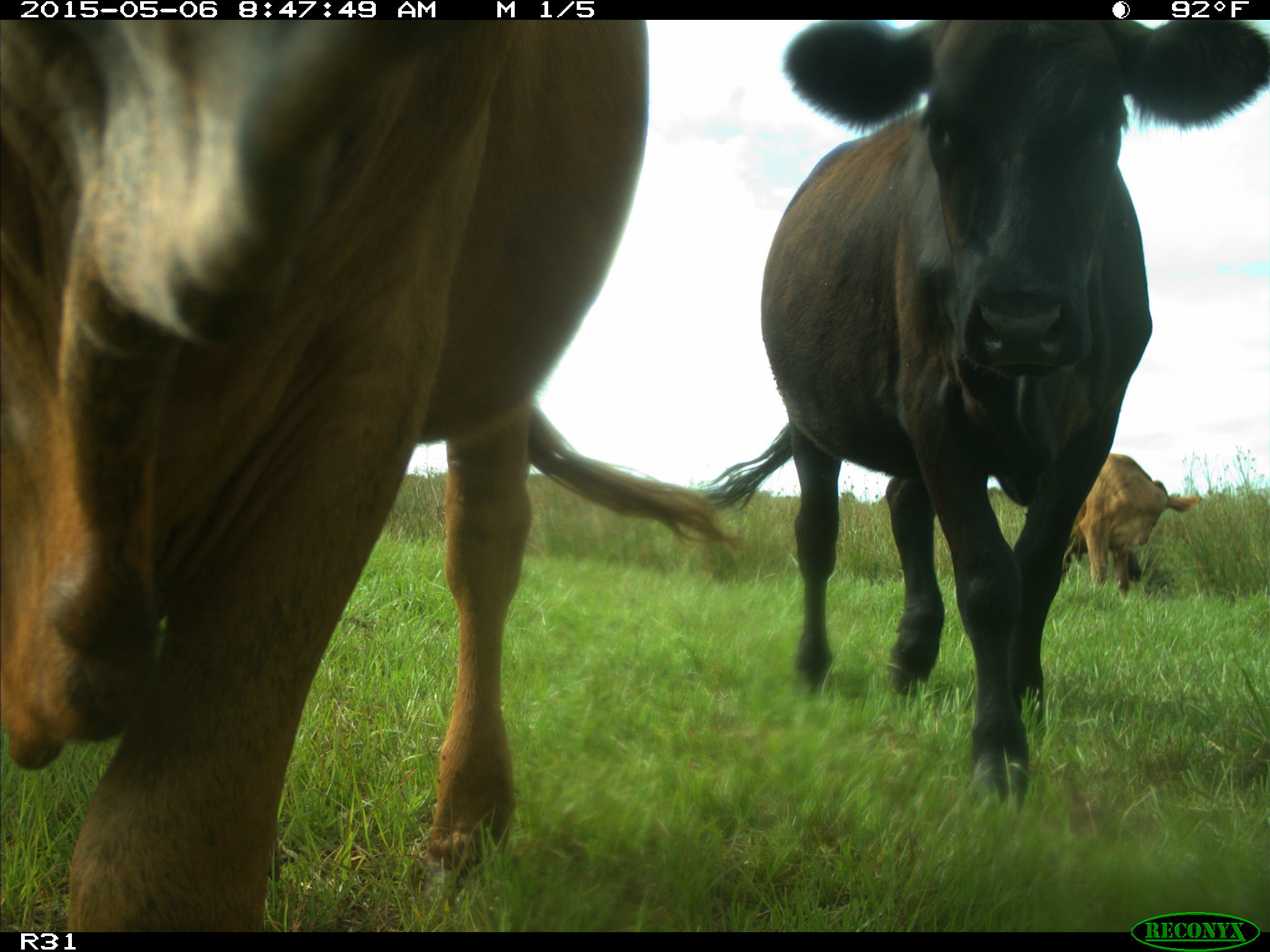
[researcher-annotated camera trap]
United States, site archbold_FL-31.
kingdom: Animalia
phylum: Chordata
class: Mammalia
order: Artiodactyla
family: Bovidae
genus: Bos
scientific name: Bos taurus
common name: domestic cow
Bos taurus (domestic cow).